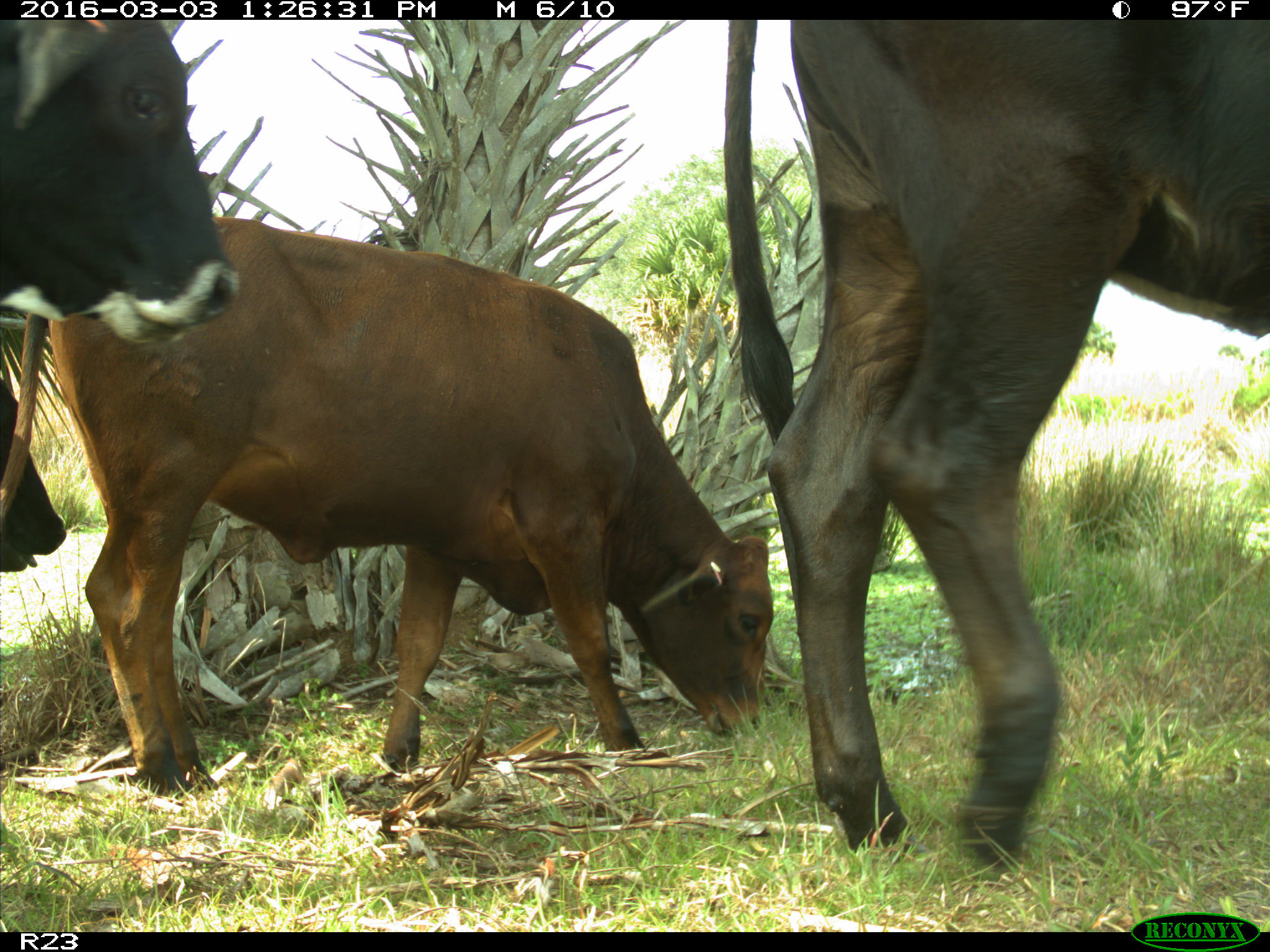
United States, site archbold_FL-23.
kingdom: Animalia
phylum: Chordata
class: Mammalia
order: Artiodactyla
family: Bovidae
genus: Bos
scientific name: Bos taurus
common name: domestic cow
Bos taurus (domestic cow).